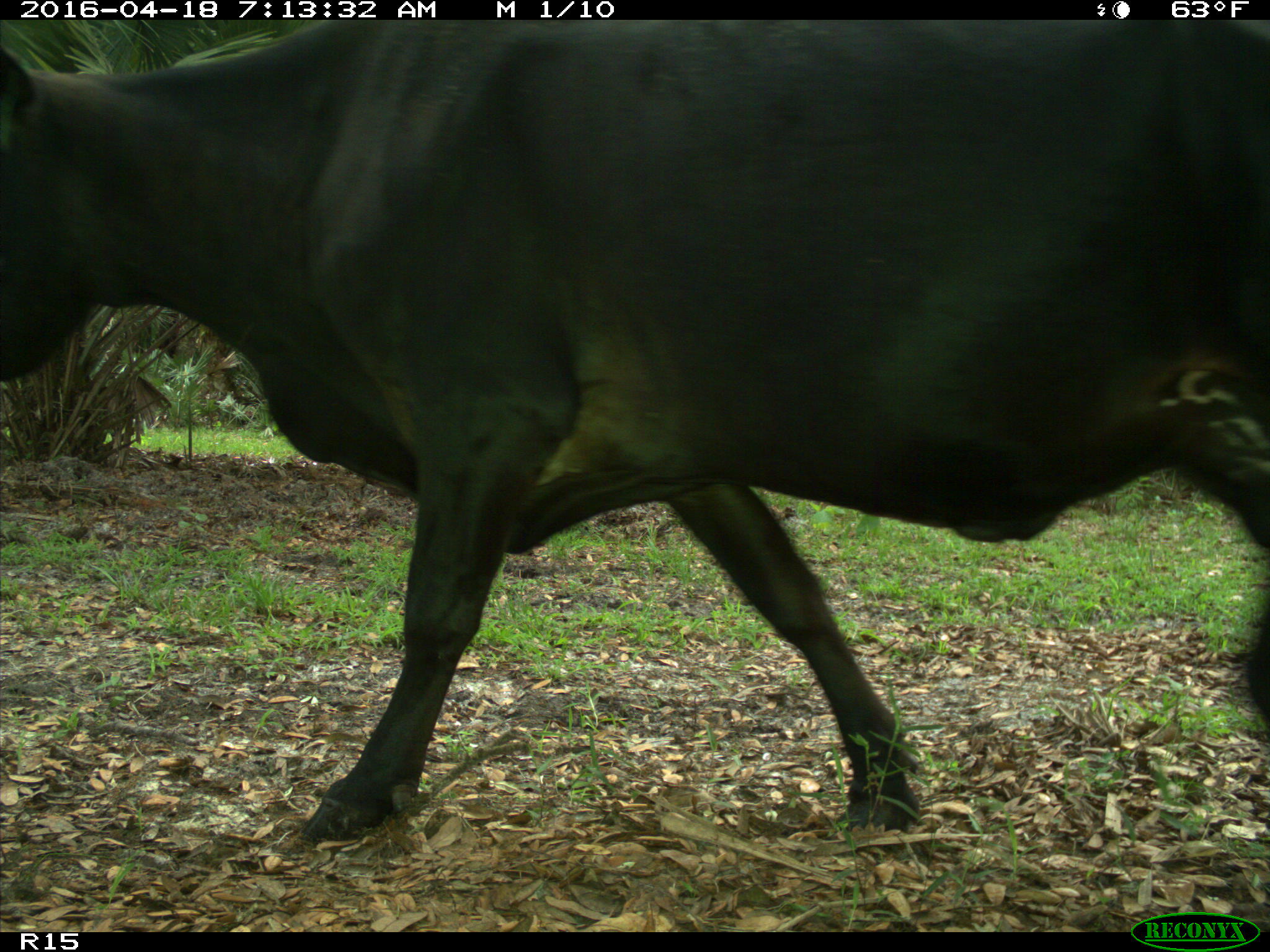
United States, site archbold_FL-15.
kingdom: Animalia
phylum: Chordata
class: Mammalia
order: Artiodactyla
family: Bovidae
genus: Bos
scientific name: Bos taurus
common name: domestic cow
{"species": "Bos taurus (domestic cow)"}